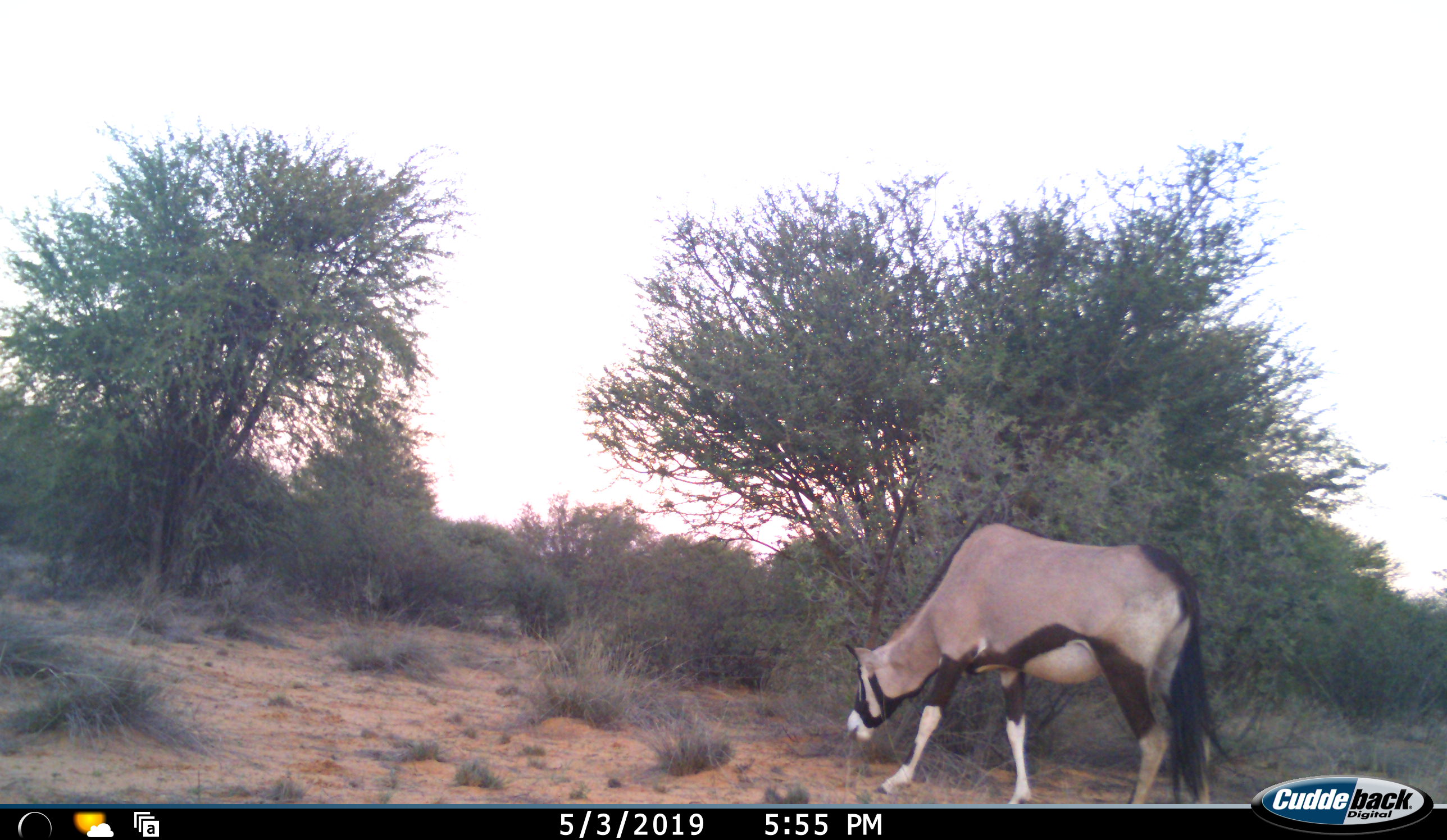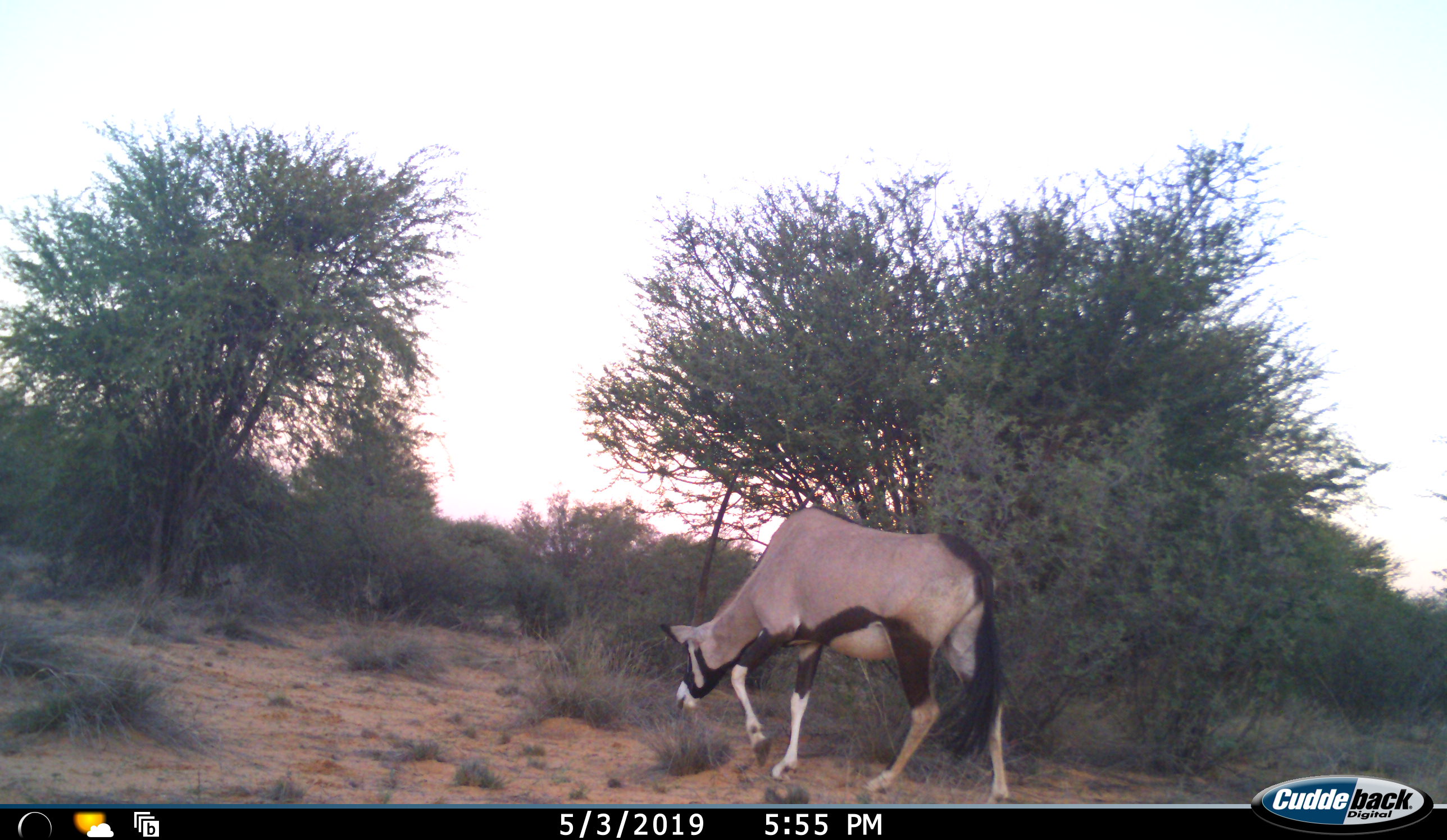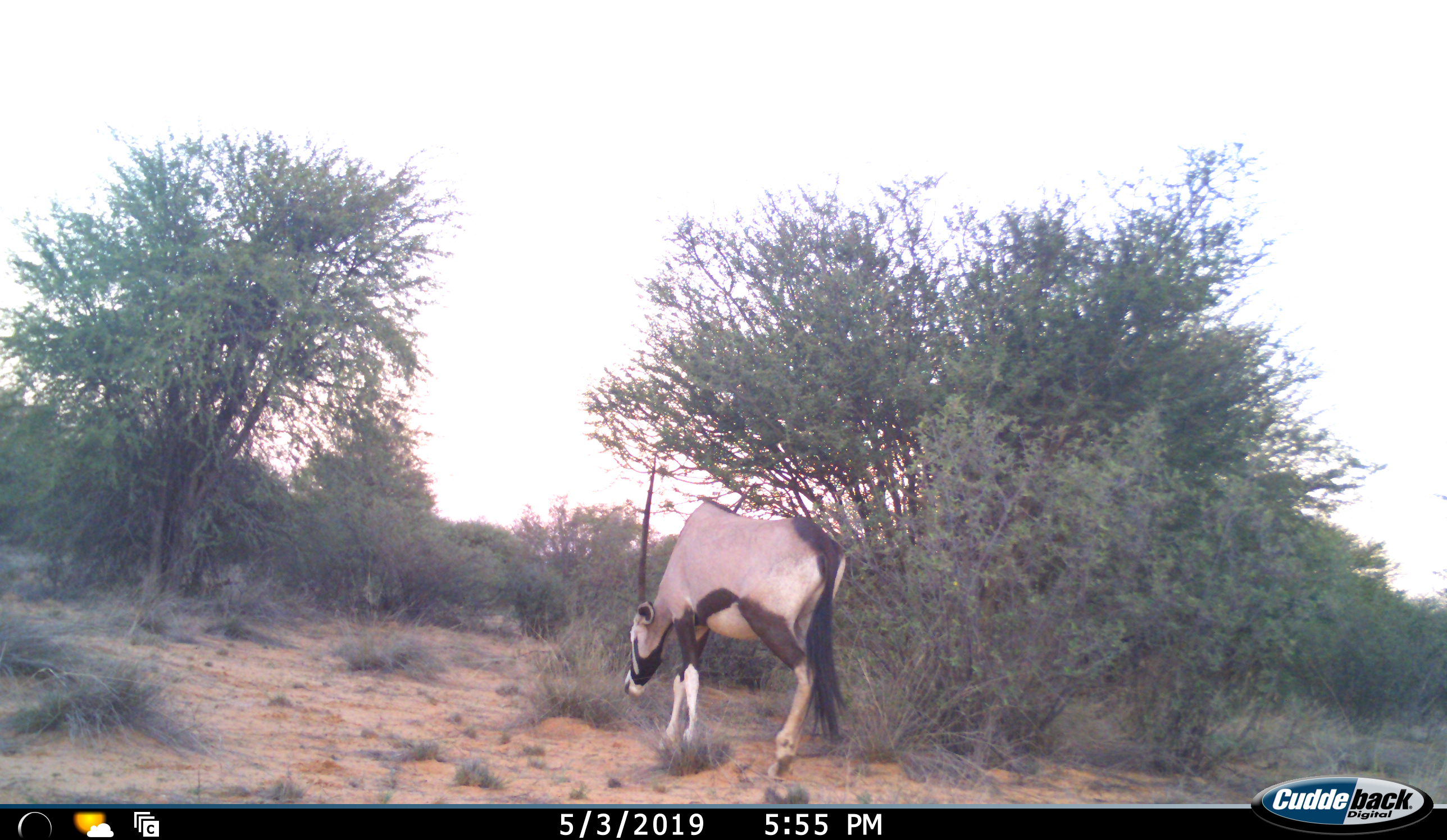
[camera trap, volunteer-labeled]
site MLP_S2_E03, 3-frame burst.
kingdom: Animalia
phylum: Chordata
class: Mammalia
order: Artiodactyla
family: Bovidae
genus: Oryx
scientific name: Oryx gazella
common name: gemsbok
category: oryx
Oryx (gemsbok) (Oryx gazella), count 1. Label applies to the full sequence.